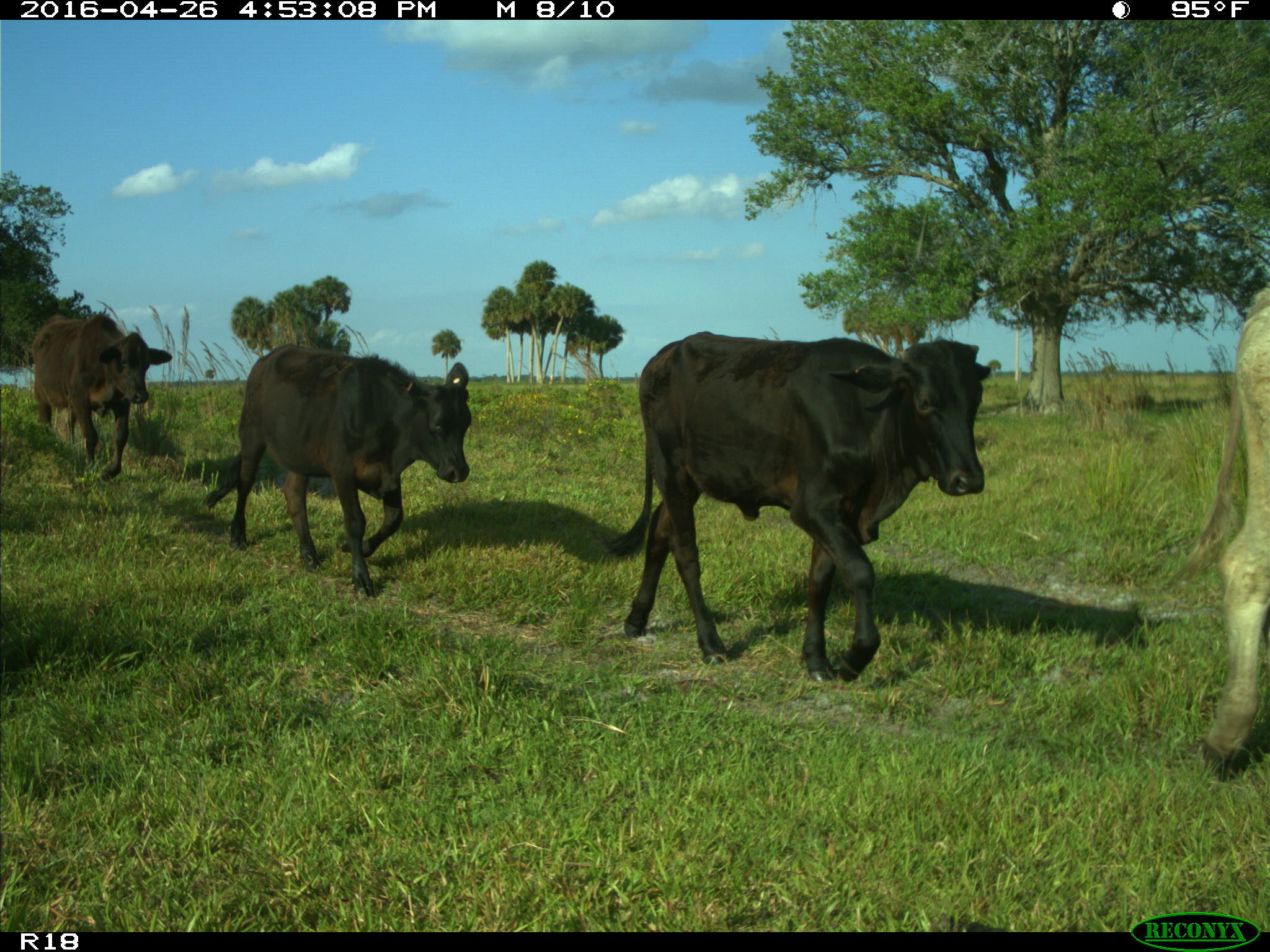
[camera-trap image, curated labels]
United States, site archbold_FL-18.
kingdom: Animalia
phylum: Chordata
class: Mammalia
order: Artiodactyla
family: Bovidae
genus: Bos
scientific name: Bos taurus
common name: domestic cow